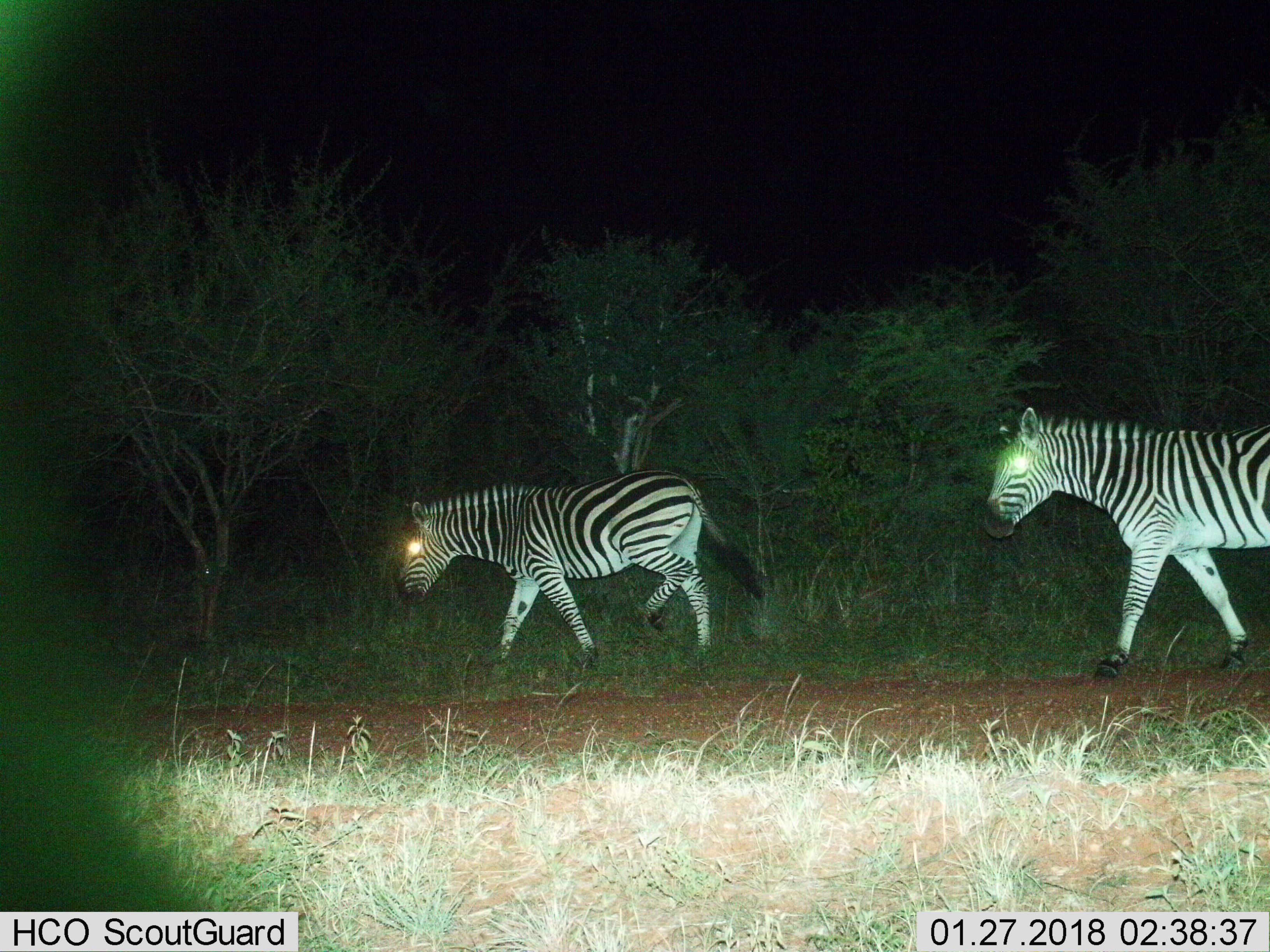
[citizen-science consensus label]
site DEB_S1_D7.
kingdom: Animalia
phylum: Chordata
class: Mammalia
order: Perissodactyla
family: Equidae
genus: Equus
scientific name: Equus quagga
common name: plains zebra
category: zebraplains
Zebraplains (plains zebra) (Equus quagga), count 2. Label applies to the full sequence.